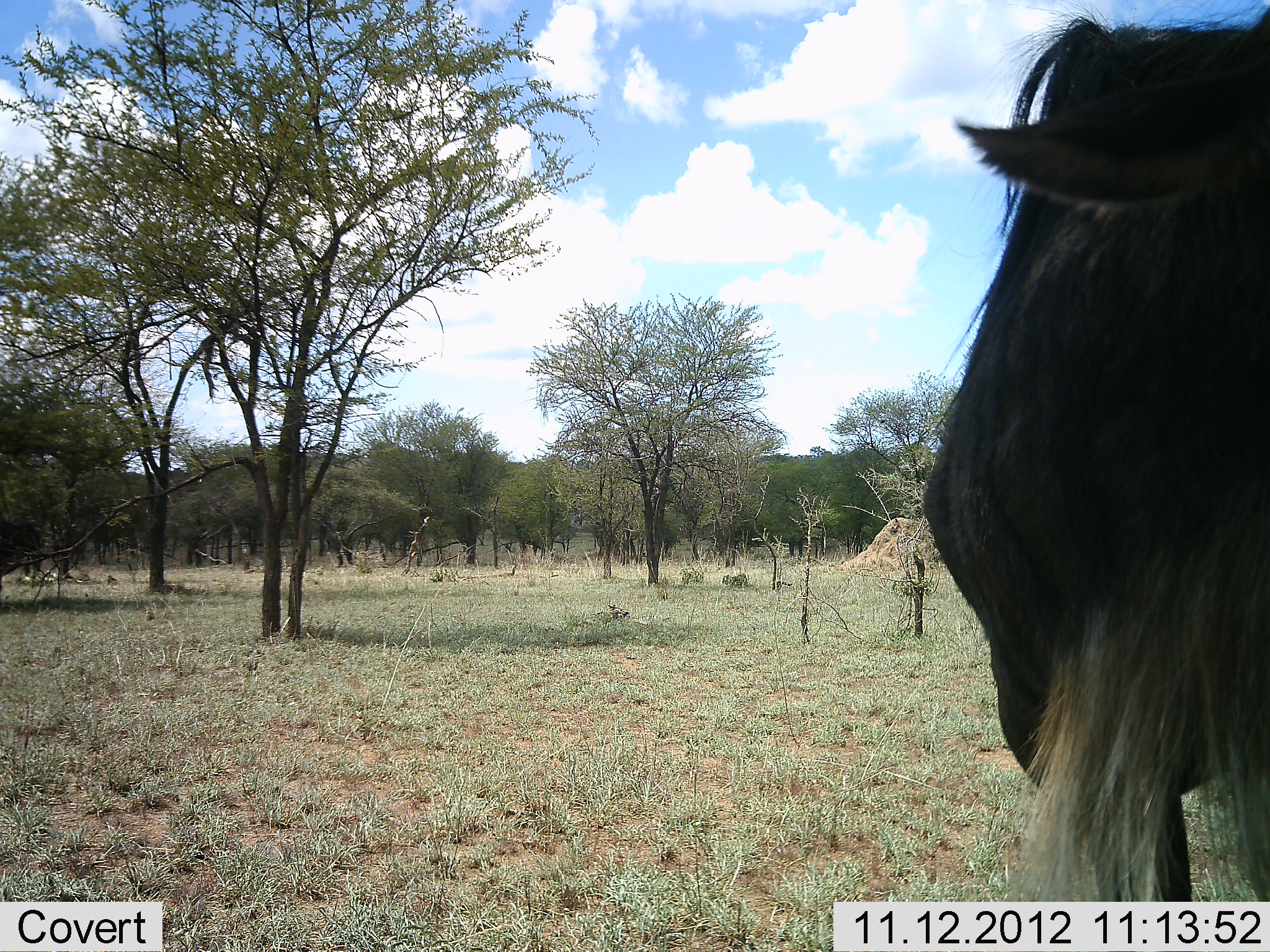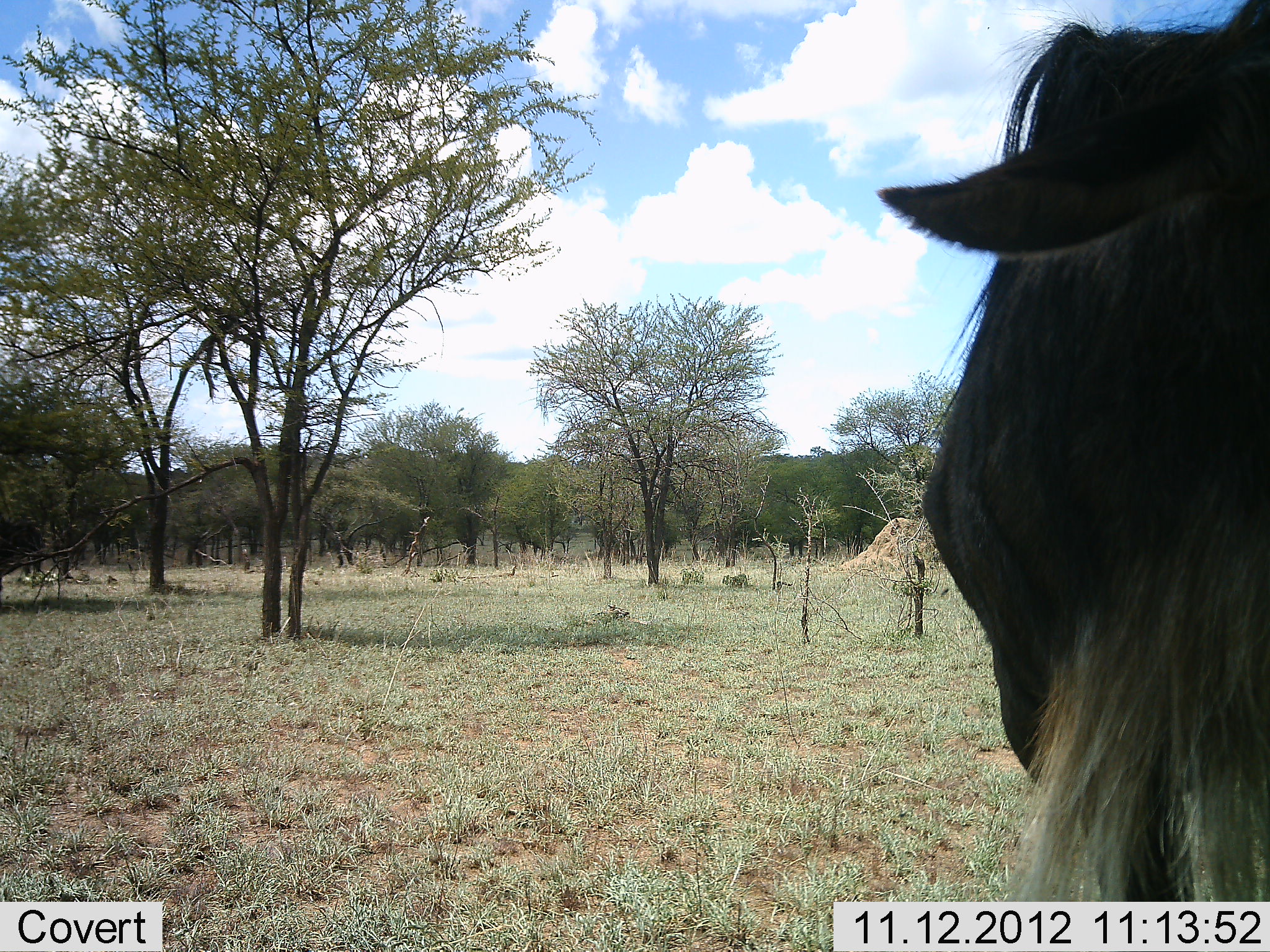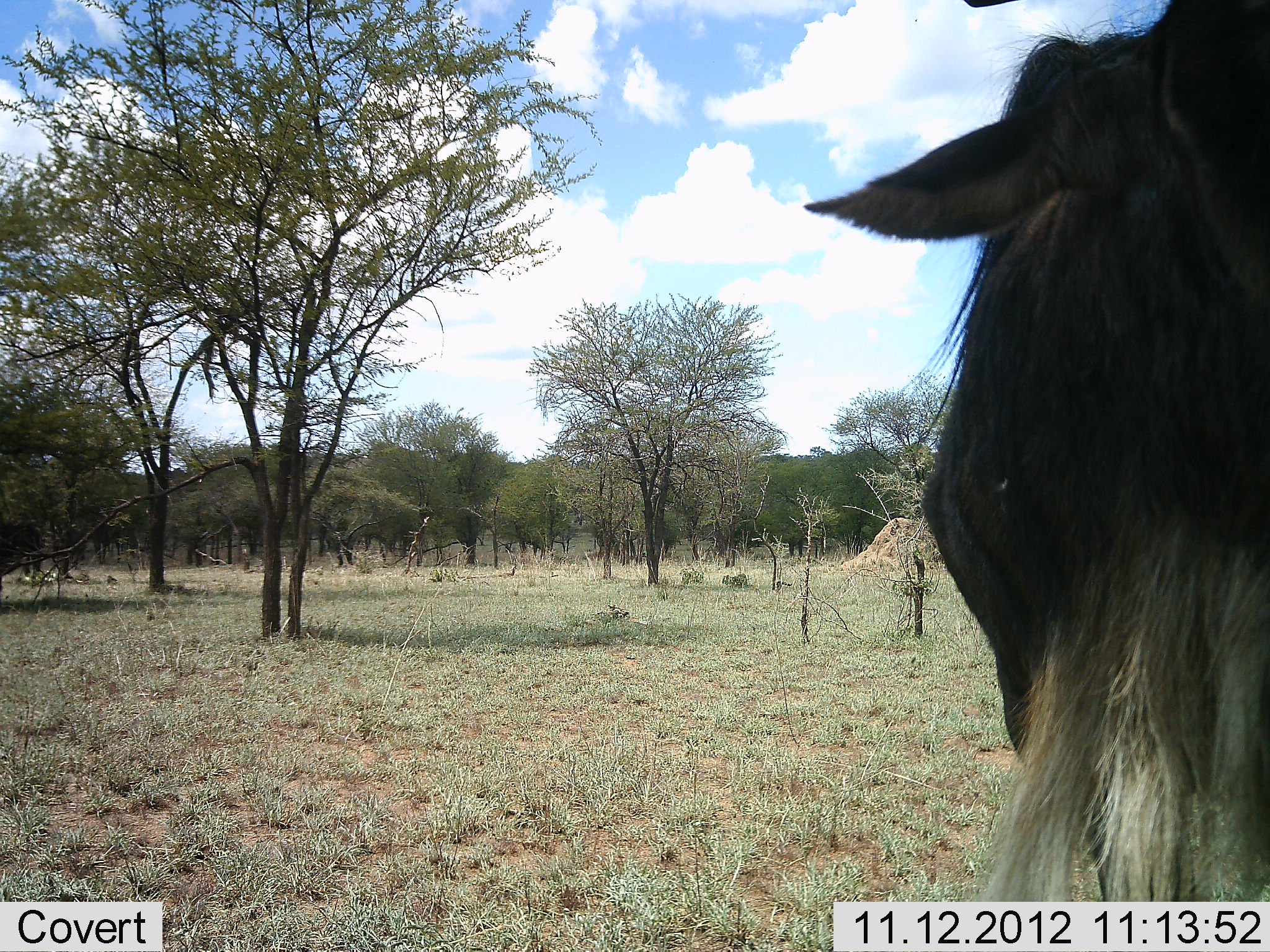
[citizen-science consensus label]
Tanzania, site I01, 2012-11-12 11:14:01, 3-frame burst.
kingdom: Animalia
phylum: Chordata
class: Mammalia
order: Artiodactyla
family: Bovidae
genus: Connochaetes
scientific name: Connochaetes taurinus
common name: blue wildebeest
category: wildebeest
Wildebeest (blue wildebeest) (Connochaetes taurinus), count 1. Behavior (volunteer vote fractions): standing 90%, resting 10%, moving 20%, interacting 0%. Young present (vote fraction): 0%. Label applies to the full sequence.